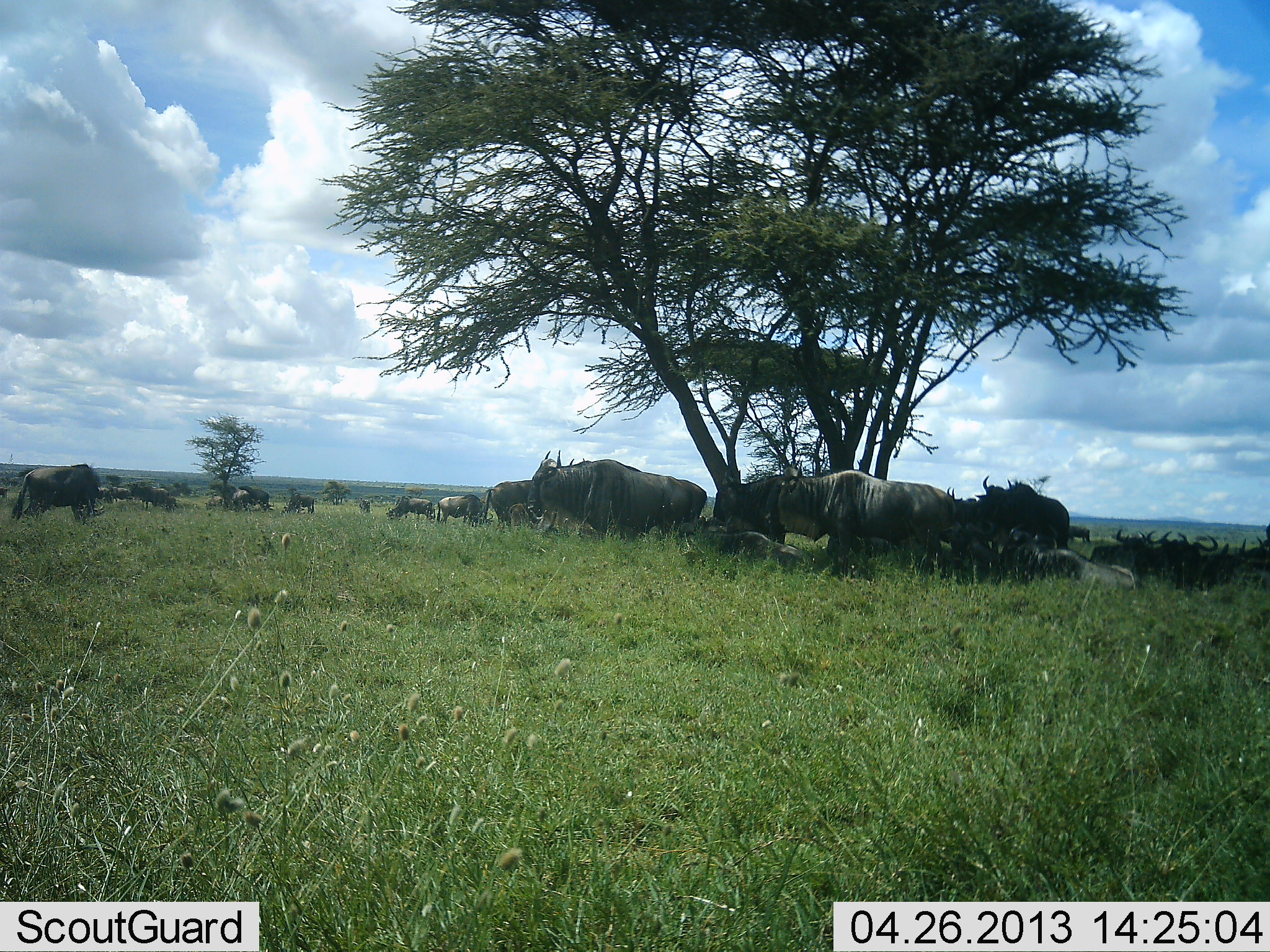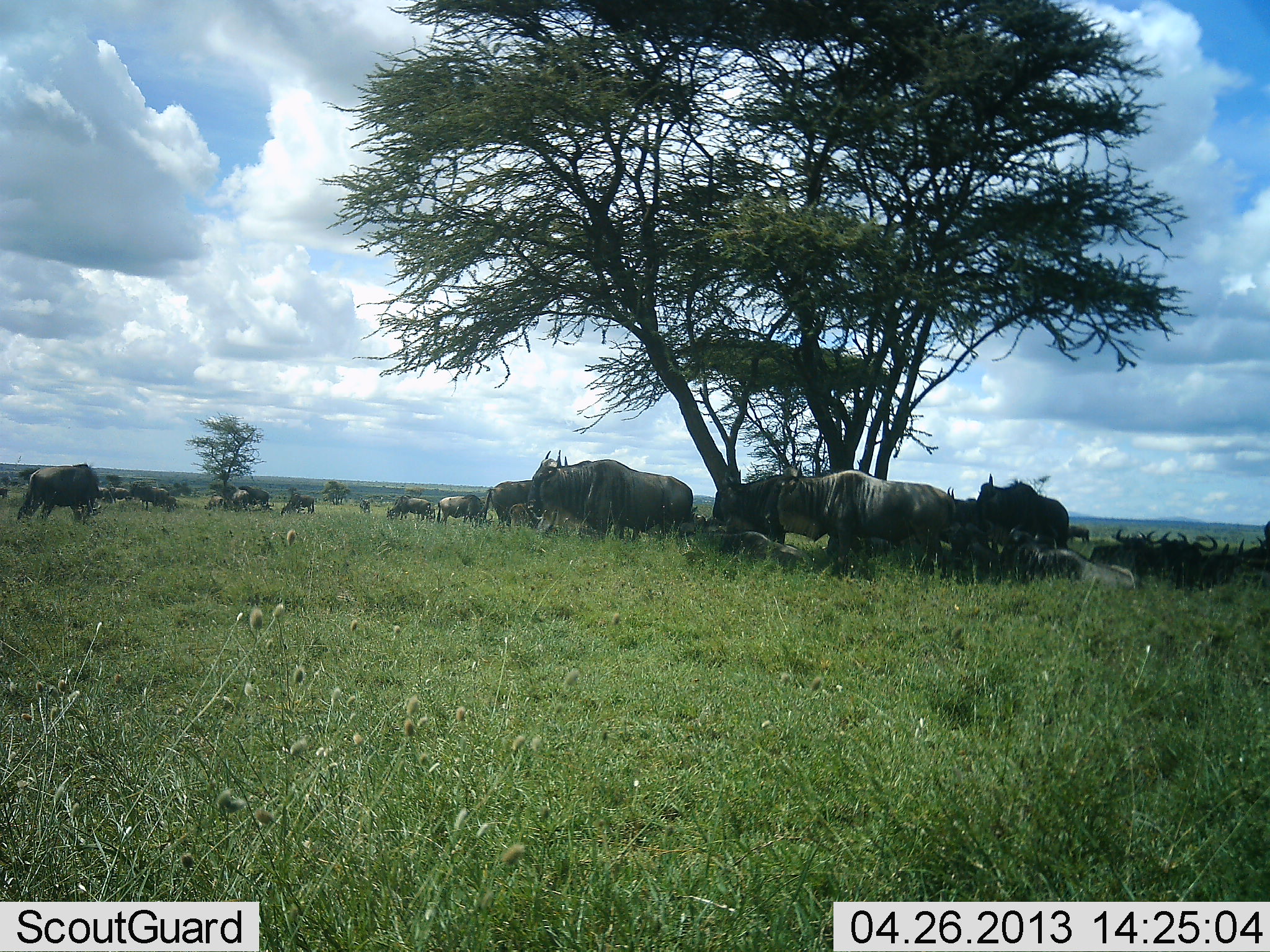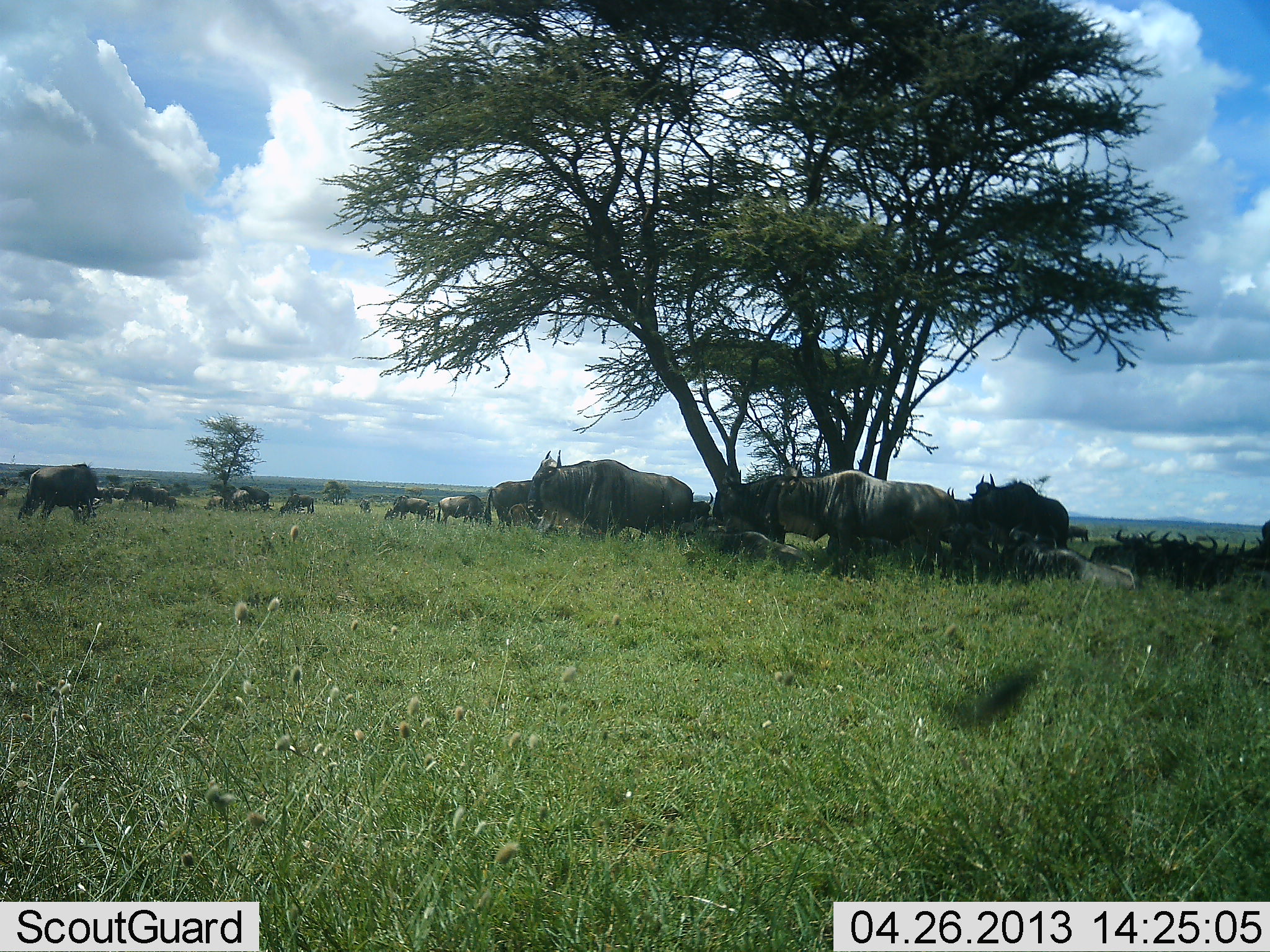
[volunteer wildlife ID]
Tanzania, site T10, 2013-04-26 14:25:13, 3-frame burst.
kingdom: Animalia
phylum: Chordata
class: Mammalia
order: Artiodactyla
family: Bovidae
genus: Connochaetes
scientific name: Connochaetes taurinus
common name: blue wildebeest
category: wildebeest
Wildebeest (blue wildebeest) (Connochaetes taurinus), count 11-50. Behavior (volunteer vote fractions): standing 83%, resting 72%, moving 11%, interacting 6%. Young present (vote fraction): 0%. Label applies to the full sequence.